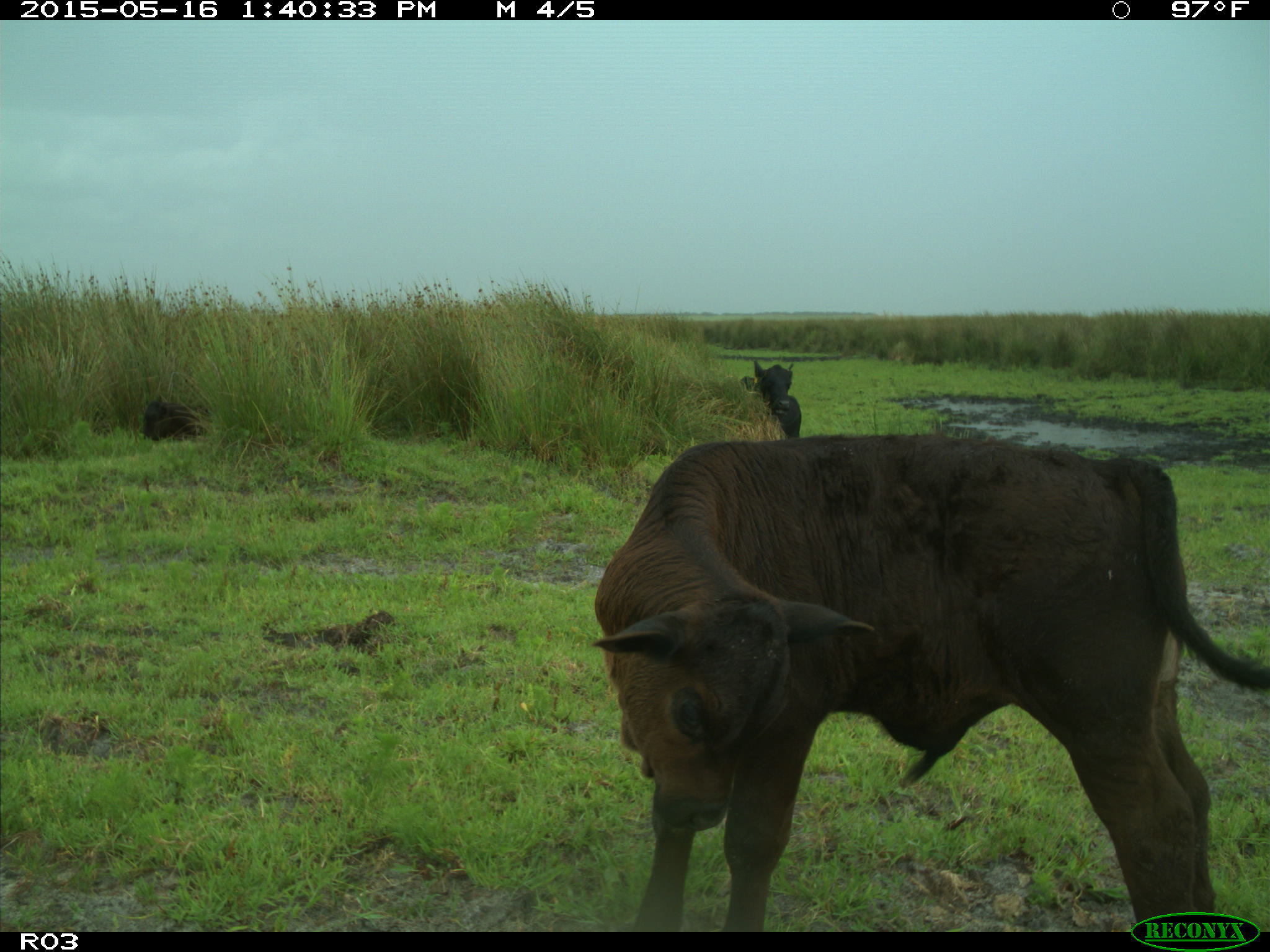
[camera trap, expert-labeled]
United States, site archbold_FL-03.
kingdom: Animalia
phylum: Chordata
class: Mammalia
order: Artiodactyla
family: Bovidae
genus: Bos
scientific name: Bos taurus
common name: domestic cow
Bos taurus (domestic cow).